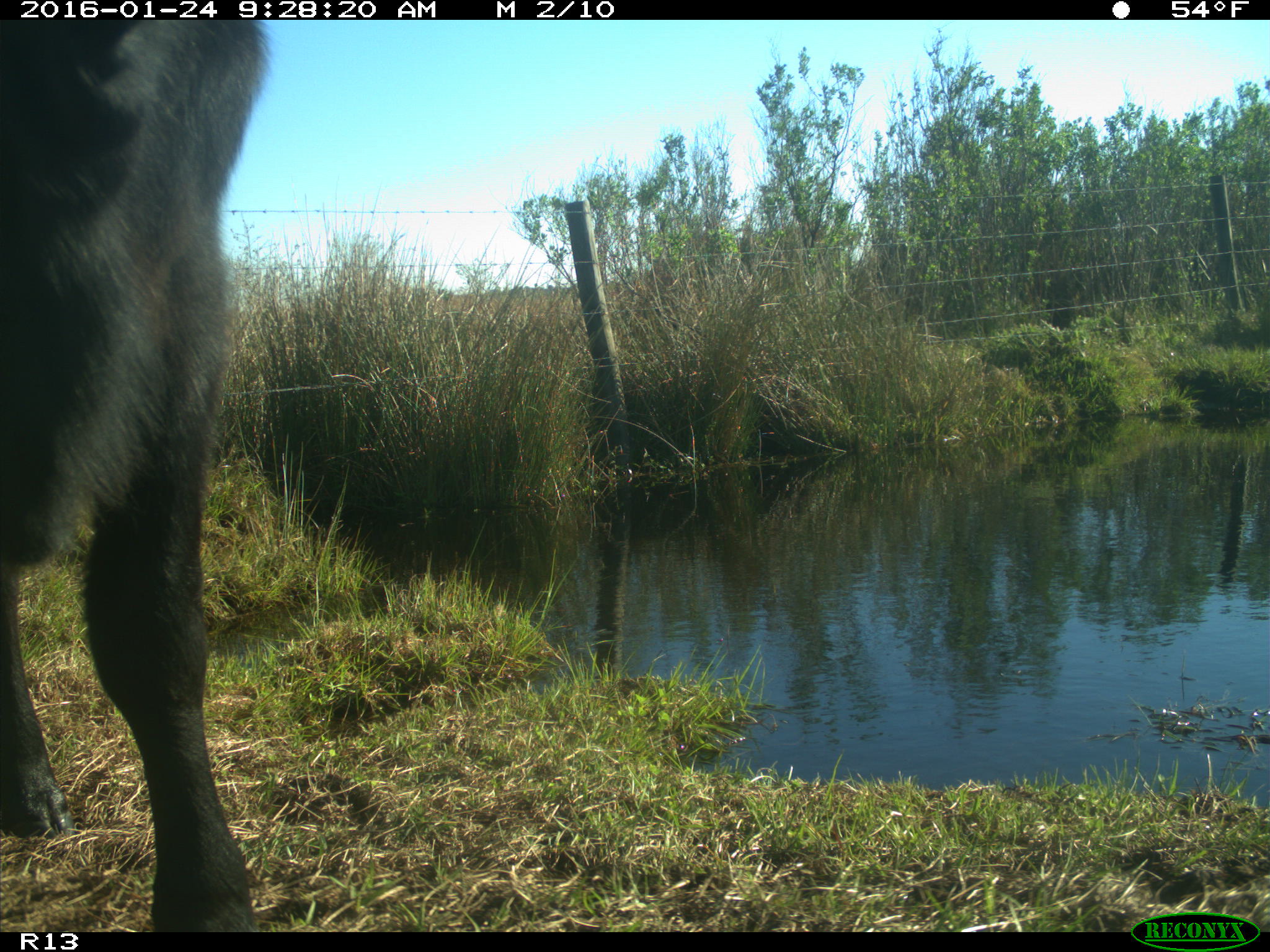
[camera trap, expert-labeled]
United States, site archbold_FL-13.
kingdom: Animalia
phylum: Chordata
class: Mammalia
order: Artiodactyla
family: Bovidae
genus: Bos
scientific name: Bos taurus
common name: domestic cow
Bos taurus (domestic cow).